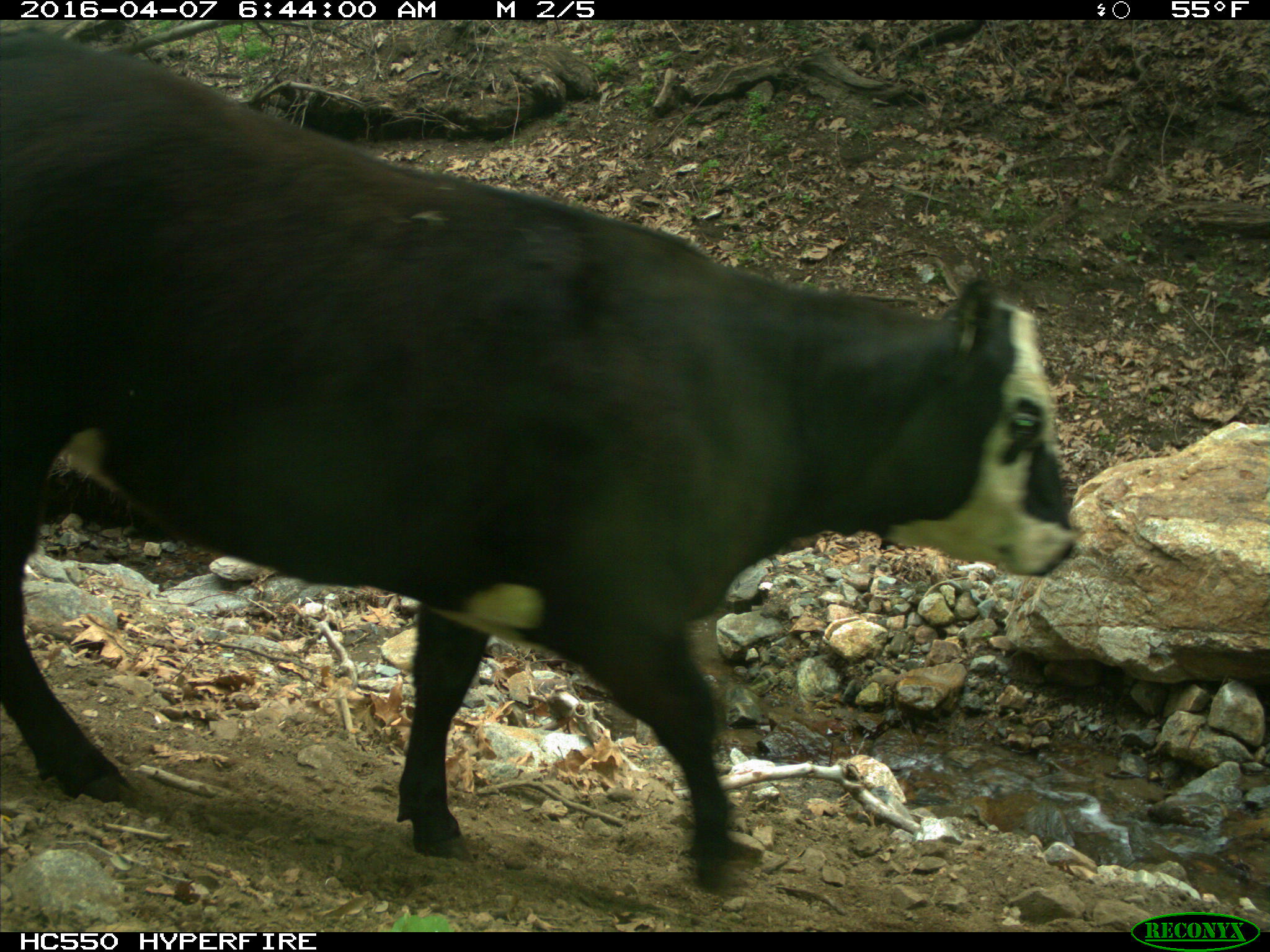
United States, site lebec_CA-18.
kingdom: Animalia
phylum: Chordata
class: Mammalia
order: Artiodactyla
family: Bovidae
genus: Bos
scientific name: Bos taurus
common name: domestic cow